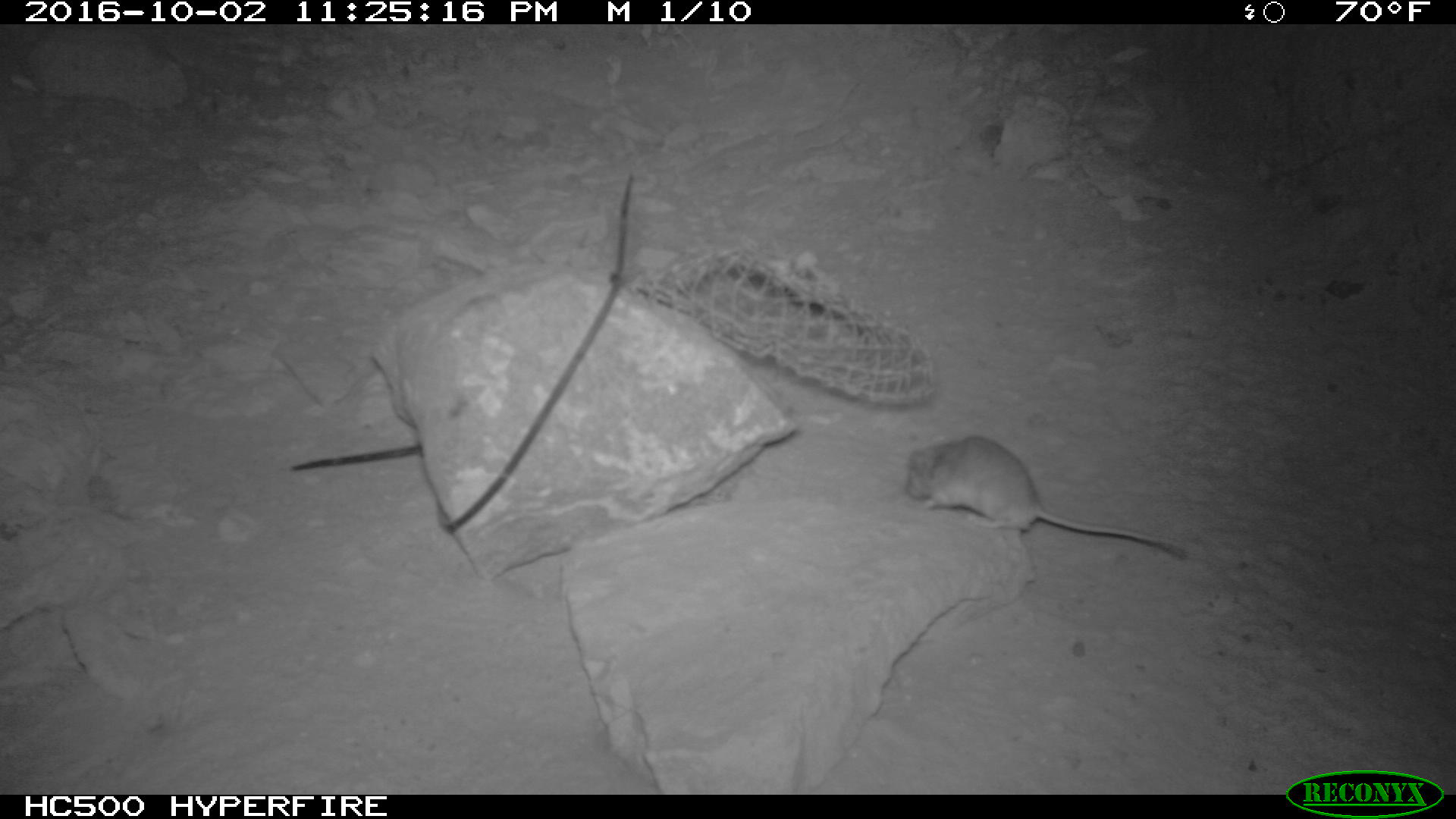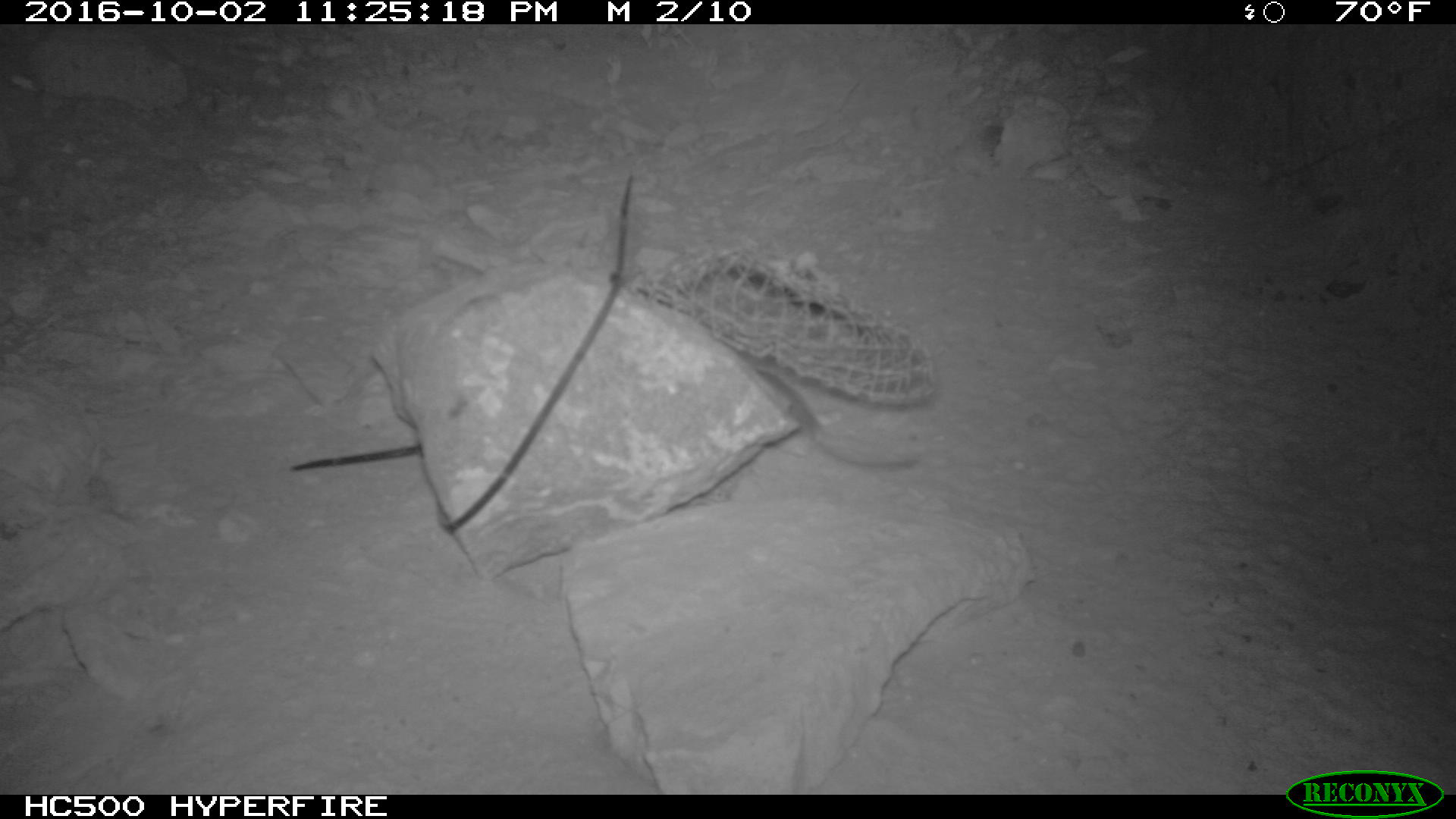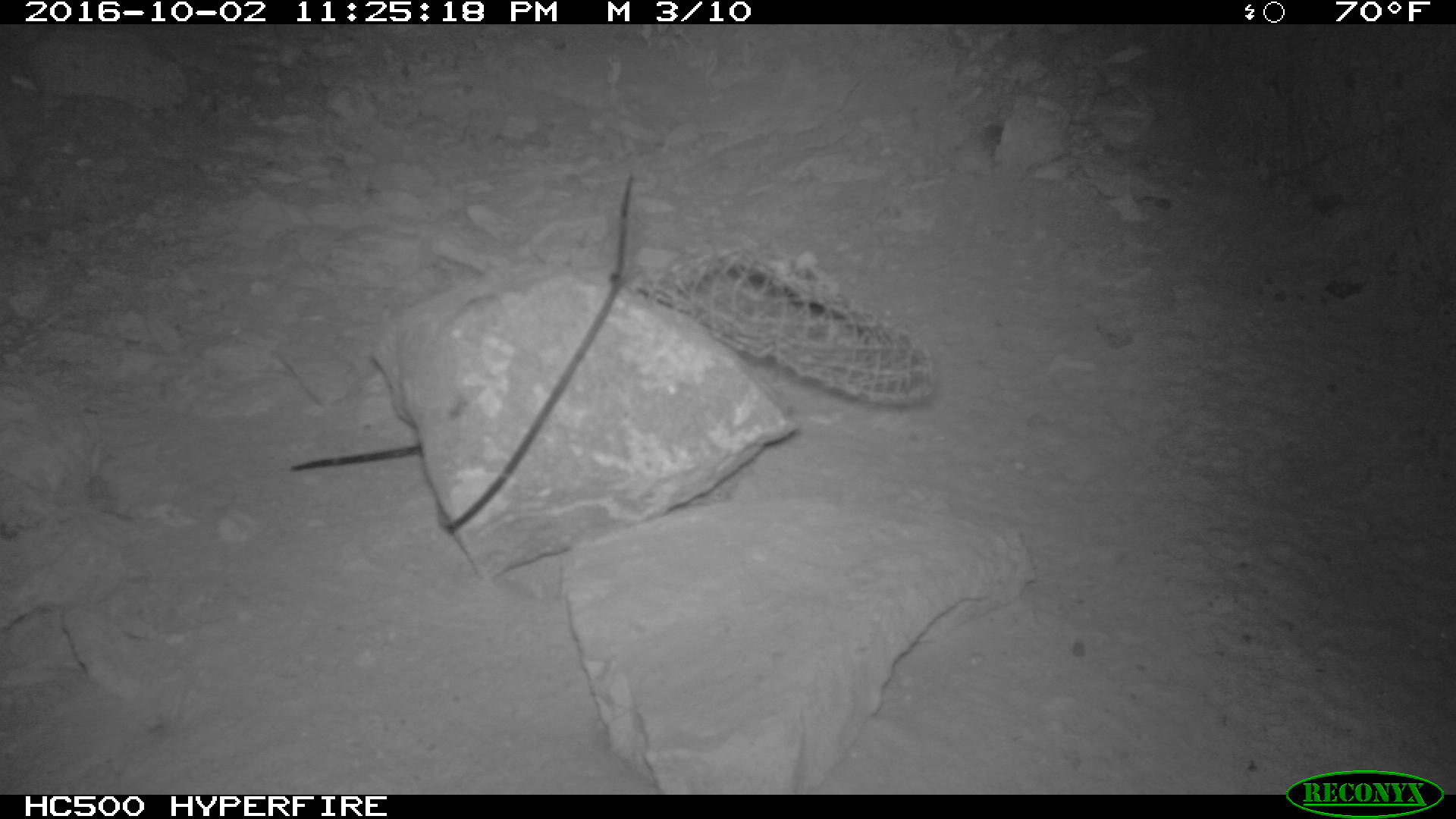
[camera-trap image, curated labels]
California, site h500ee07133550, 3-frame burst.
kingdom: Animalia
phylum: Chordata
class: Mammalia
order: Rodentia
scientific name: Rodentia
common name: rodent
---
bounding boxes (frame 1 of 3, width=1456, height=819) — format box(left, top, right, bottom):
rodent: box(905, 435, 1188, 553)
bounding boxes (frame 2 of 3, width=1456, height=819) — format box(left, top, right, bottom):
rodent: box(752, 364, 917, 469)